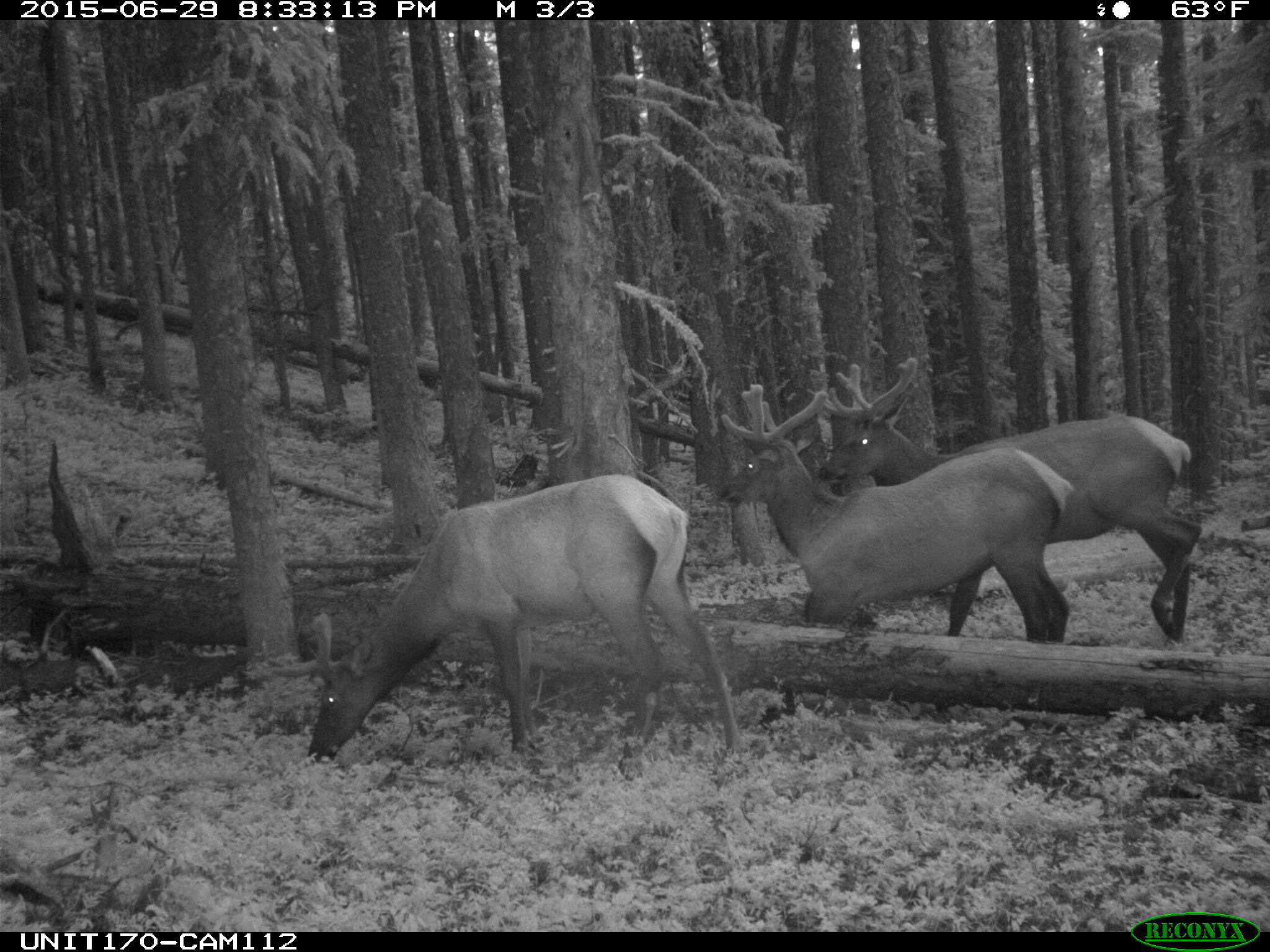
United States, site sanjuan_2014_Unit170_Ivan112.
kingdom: Animalia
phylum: Chordata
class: Mammalia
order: Artiodactyla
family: Cervidae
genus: Cervus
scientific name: Cervus elaphus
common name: red deer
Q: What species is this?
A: Cervus elaphus (red deer).